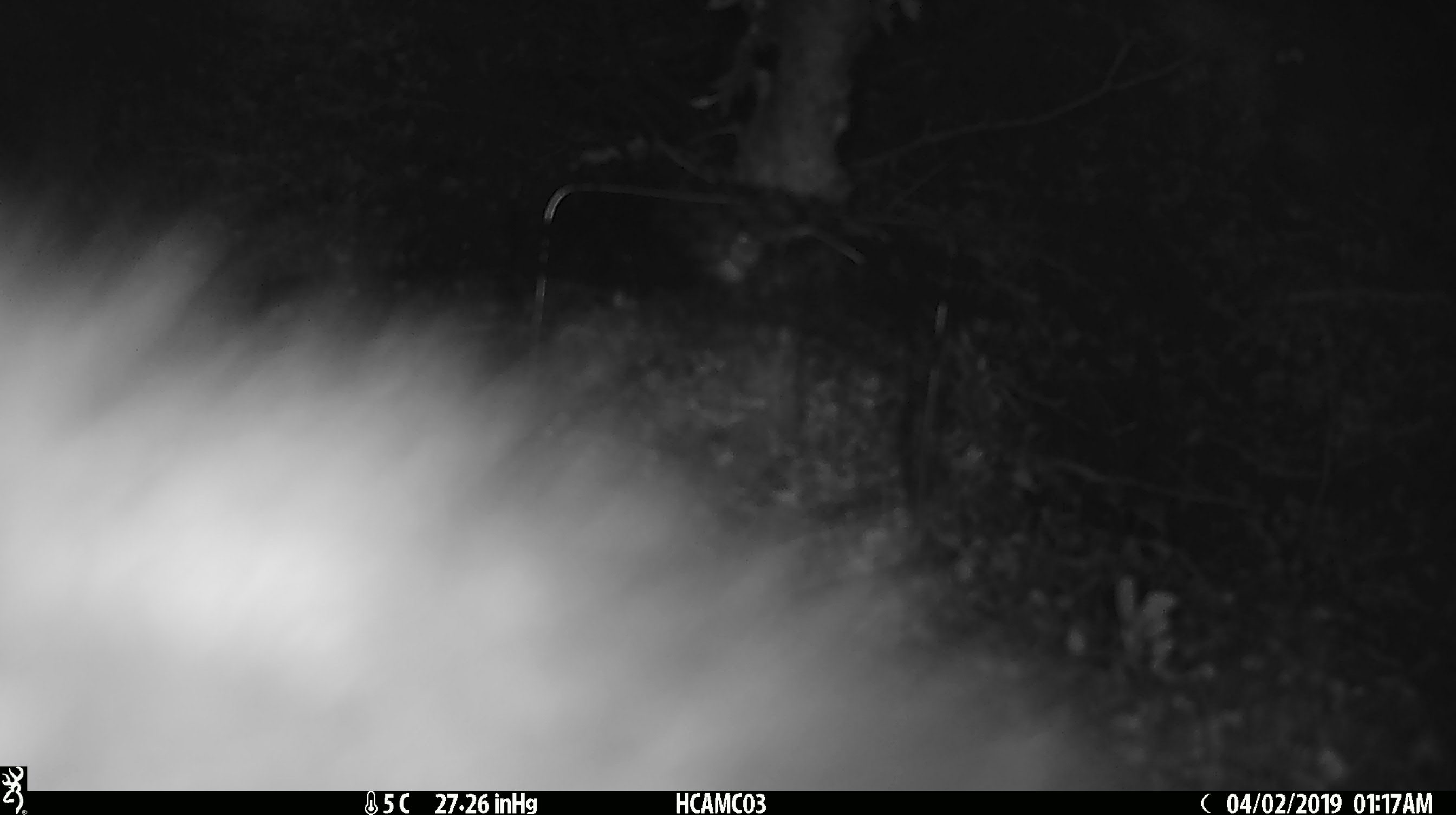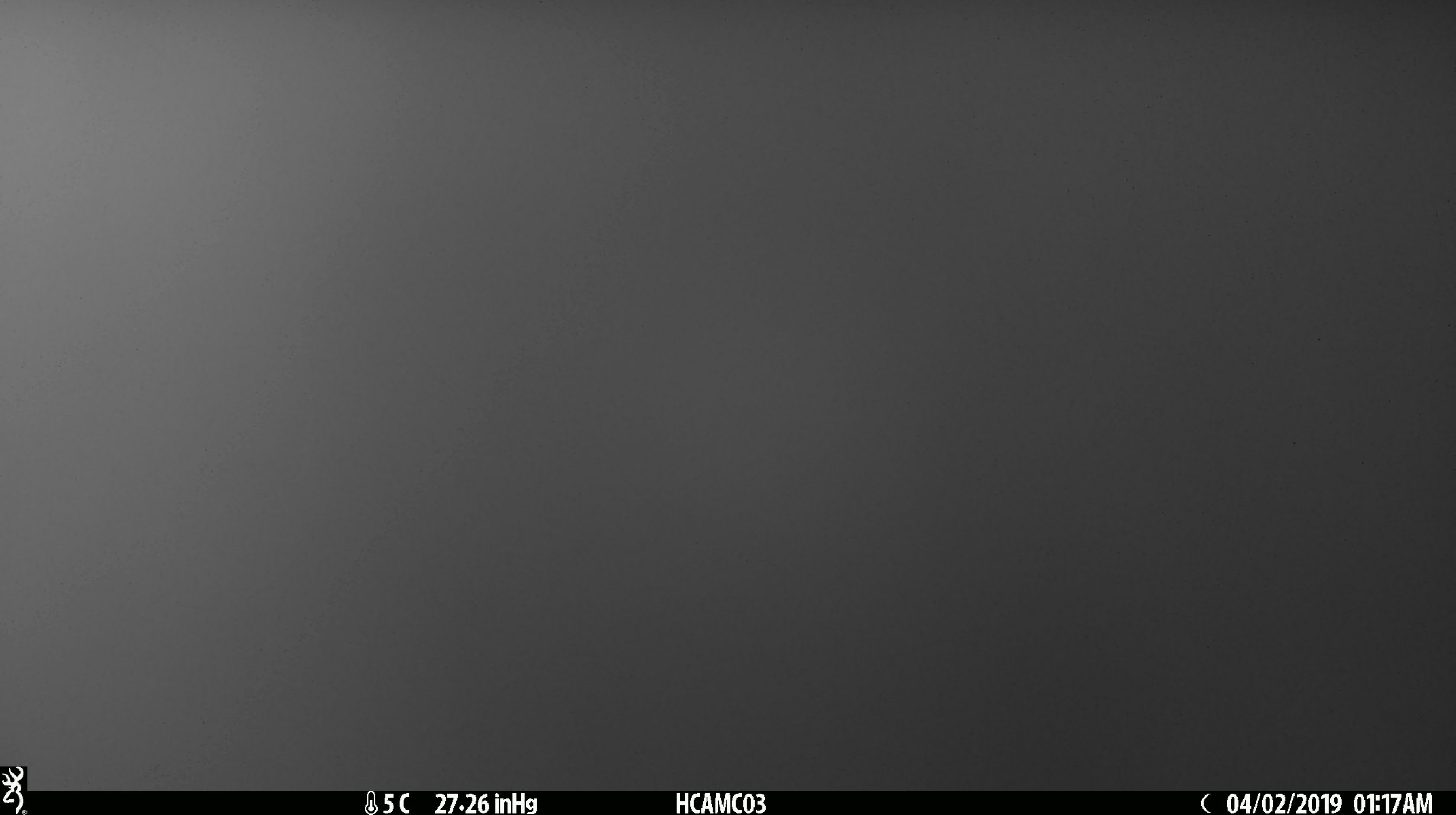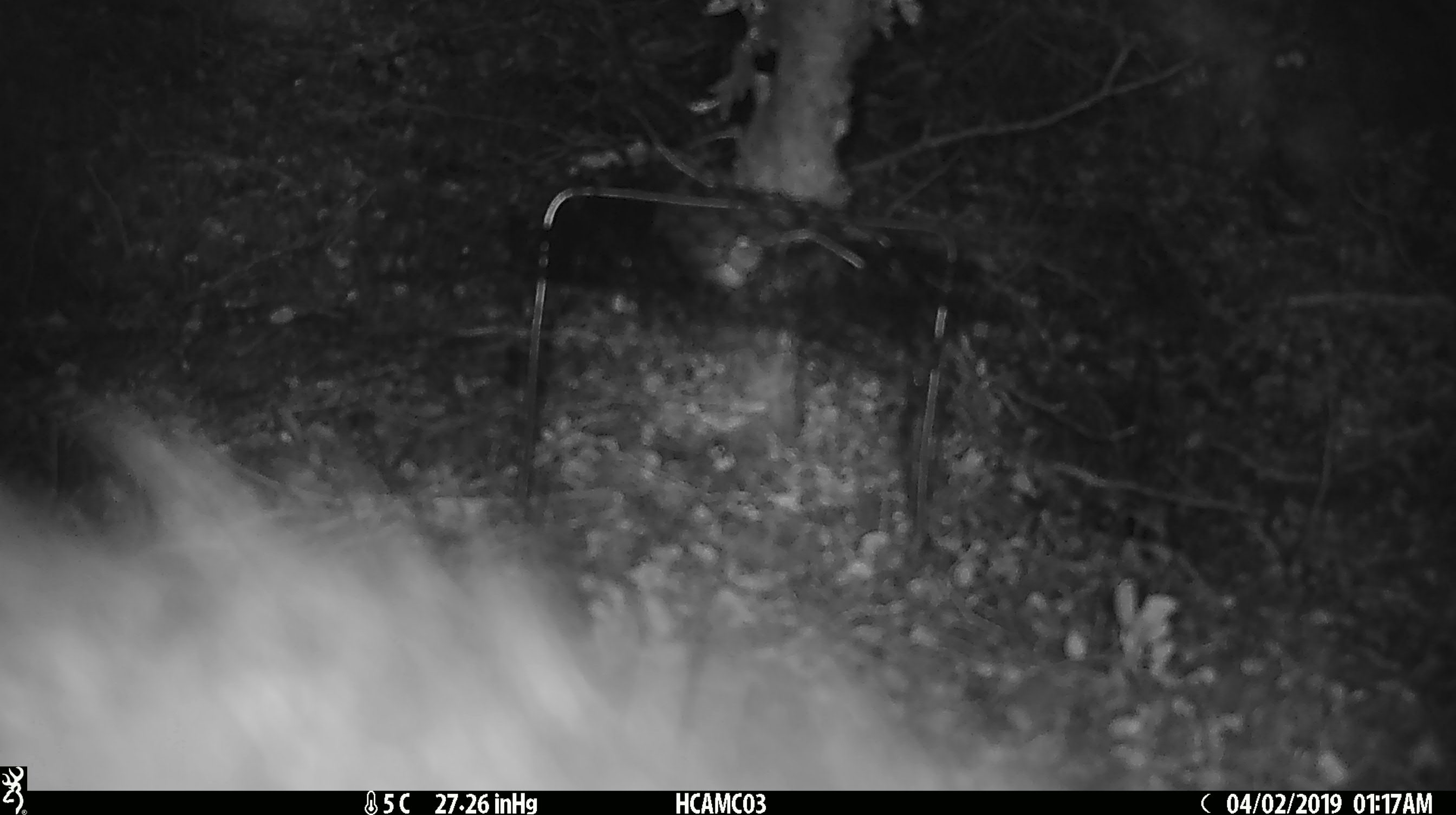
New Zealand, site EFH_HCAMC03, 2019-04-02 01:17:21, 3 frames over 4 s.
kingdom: Animalia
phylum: Chordata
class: Mammalia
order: Diprotodontia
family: Phalangeridae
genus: Trichosurus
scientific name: Trichosurus vulpecula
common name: common brushtail possum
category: possum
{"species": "possum (common brushtail possum) (Trichosurus vulpecula)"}